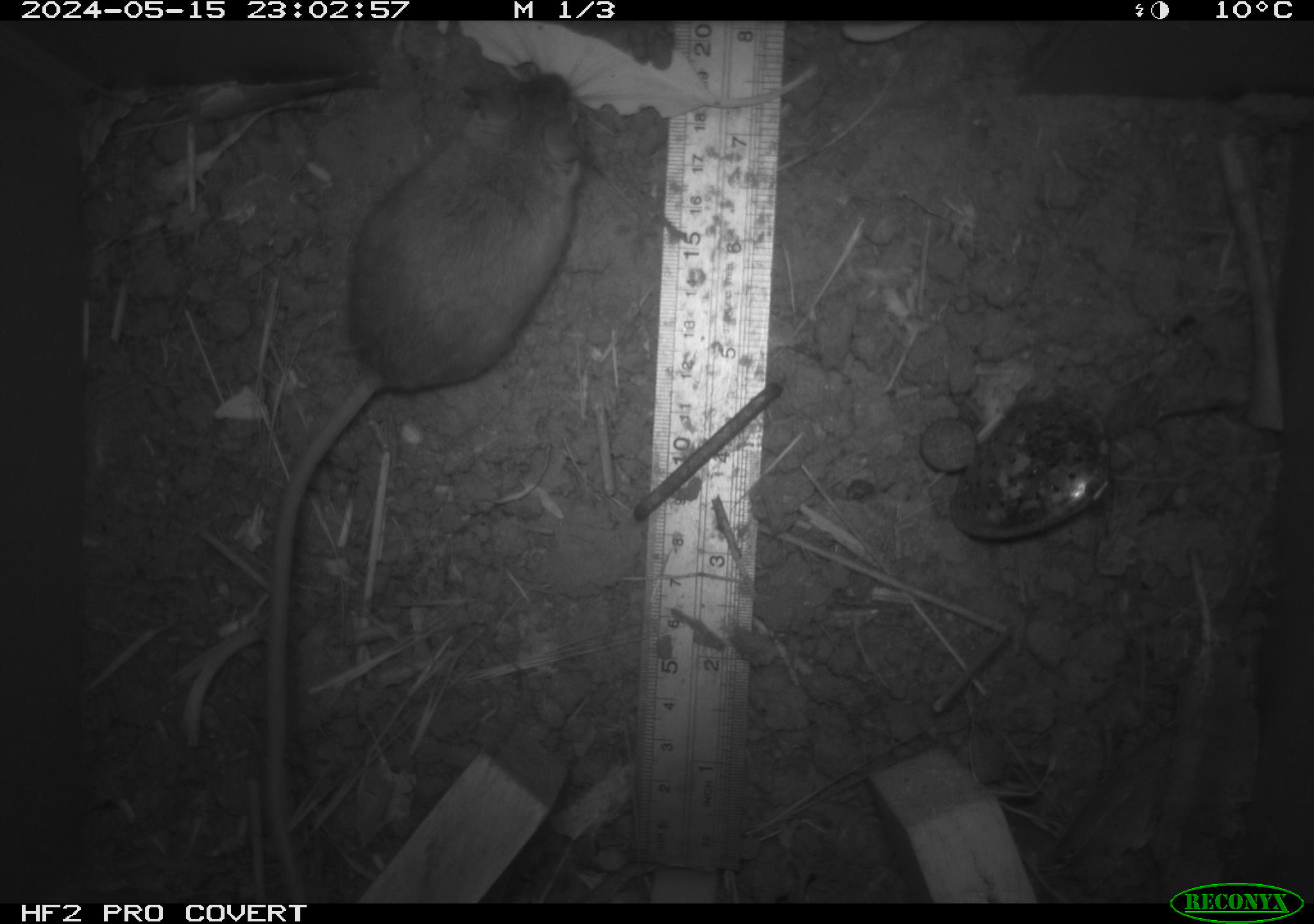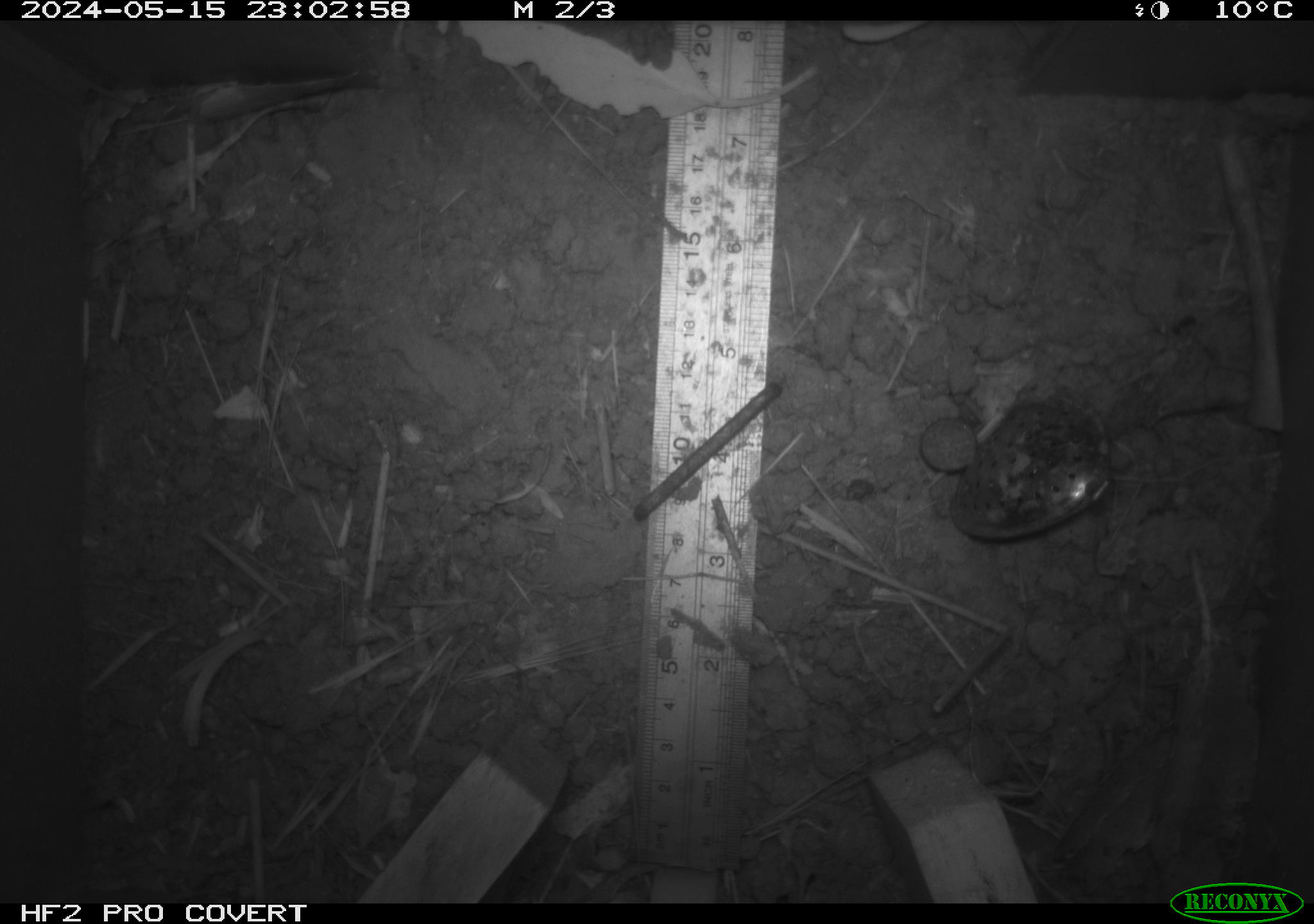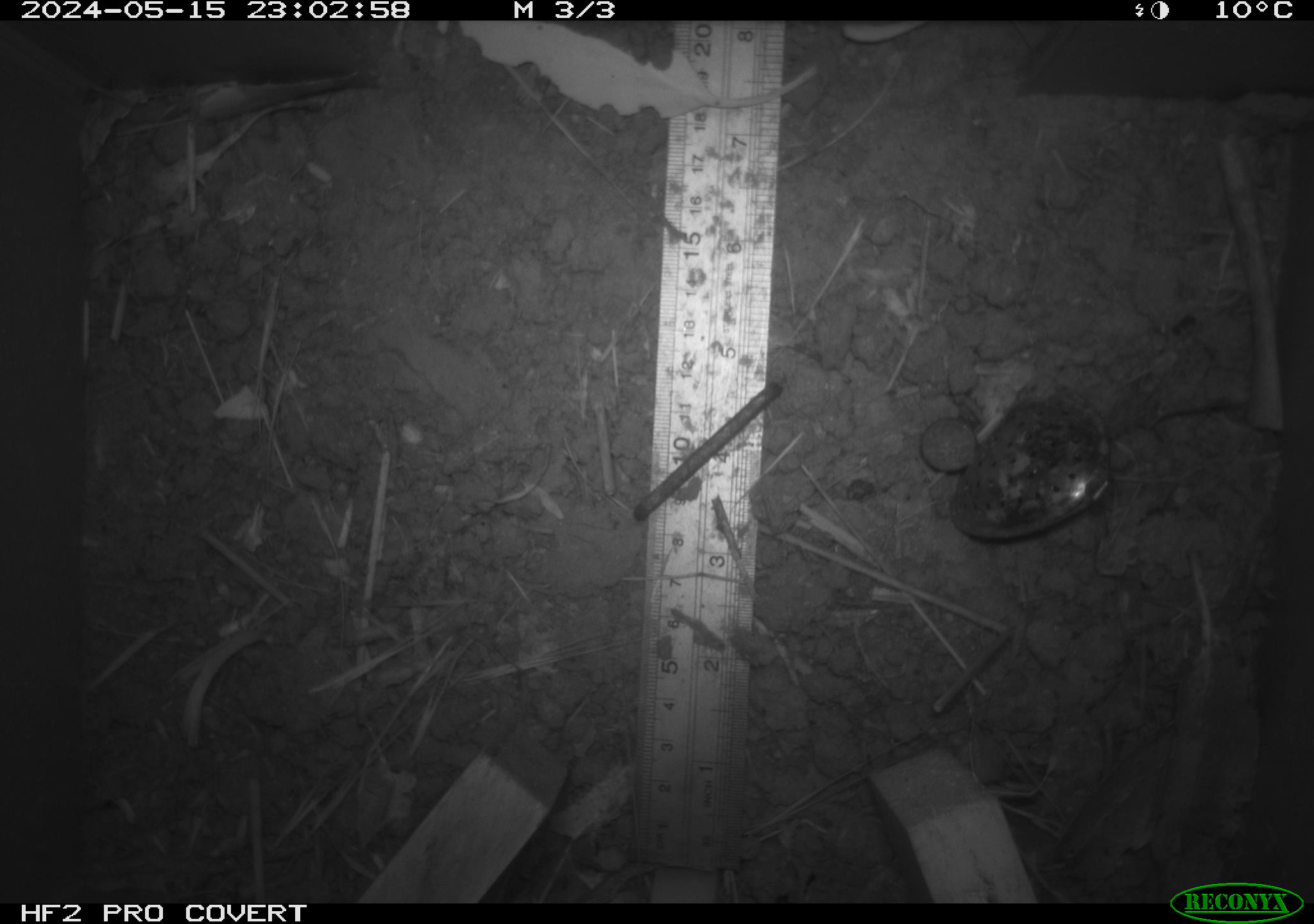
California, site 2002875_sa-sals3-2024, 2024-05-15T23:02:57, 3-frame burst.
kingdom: Animalia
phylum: Chordata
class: Mammalia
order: Rodentia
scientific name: Rodentia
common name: mouse species